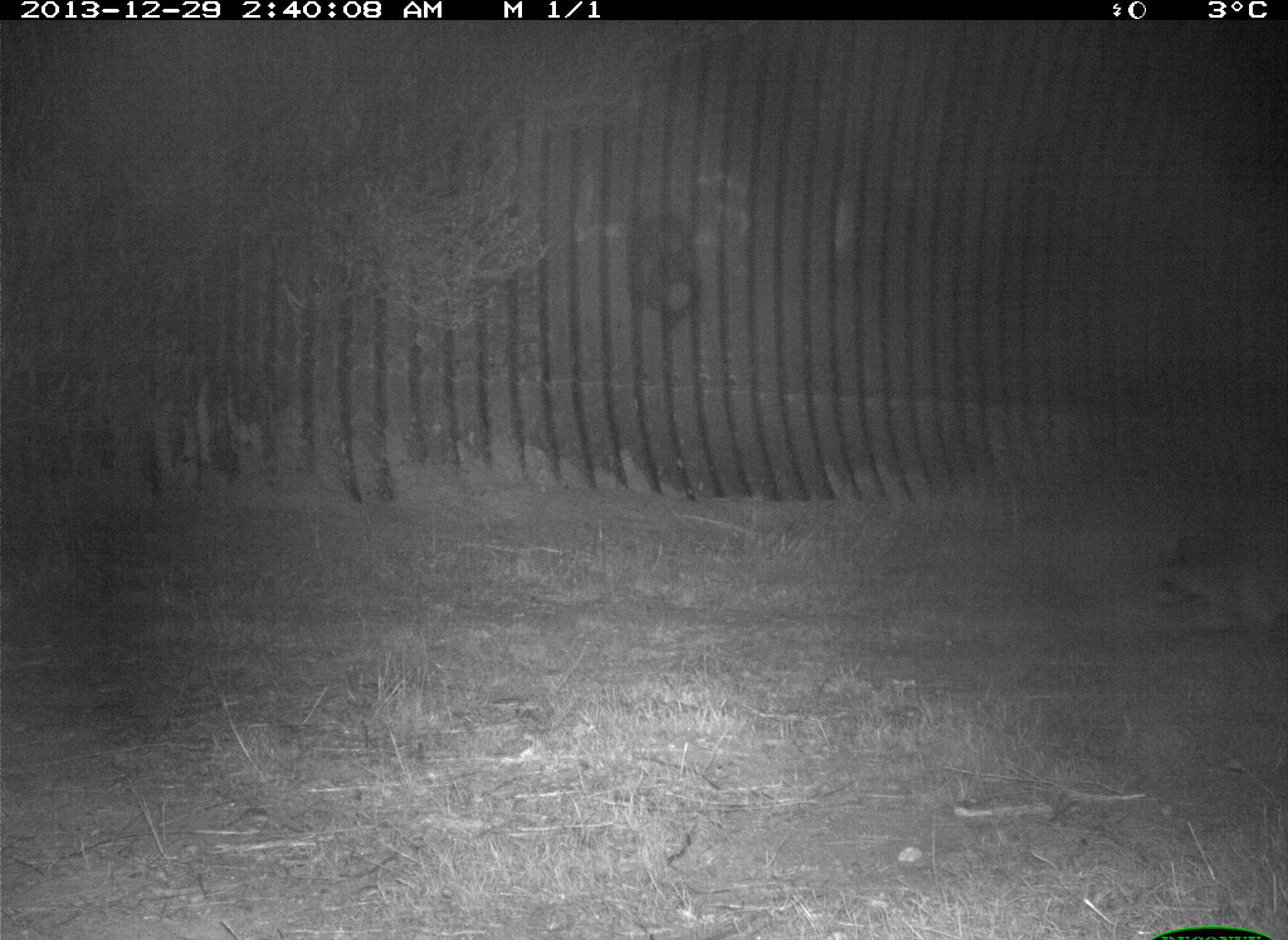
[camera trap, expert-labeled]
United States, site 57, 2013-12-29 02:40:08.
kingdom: Animalia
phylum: Chordata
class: Mammalia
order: Carnivora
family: Procyonidae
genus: Procyon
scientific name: Procyon lotor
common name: raccoon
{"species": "raccoon (Procyon lotor)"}